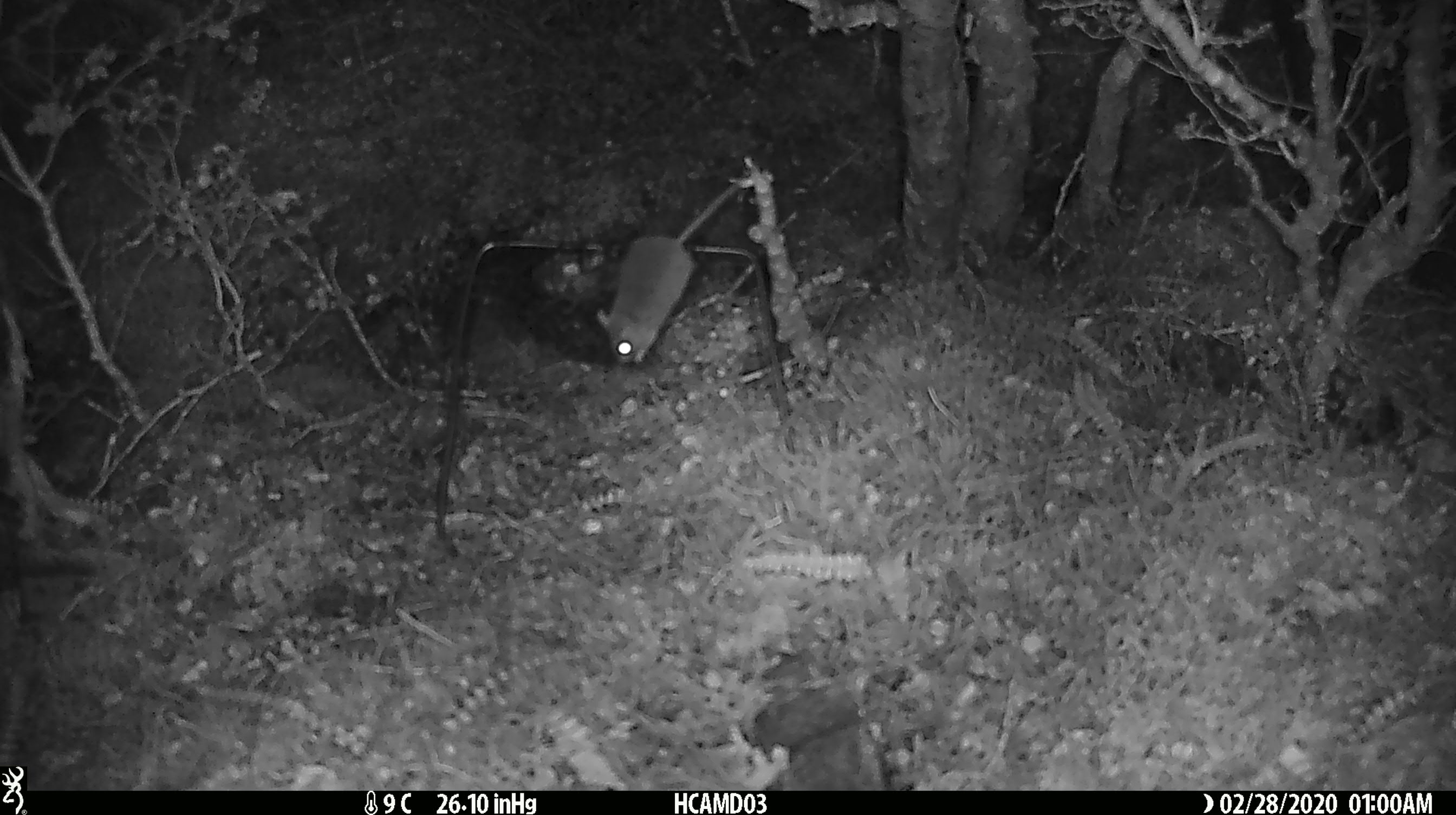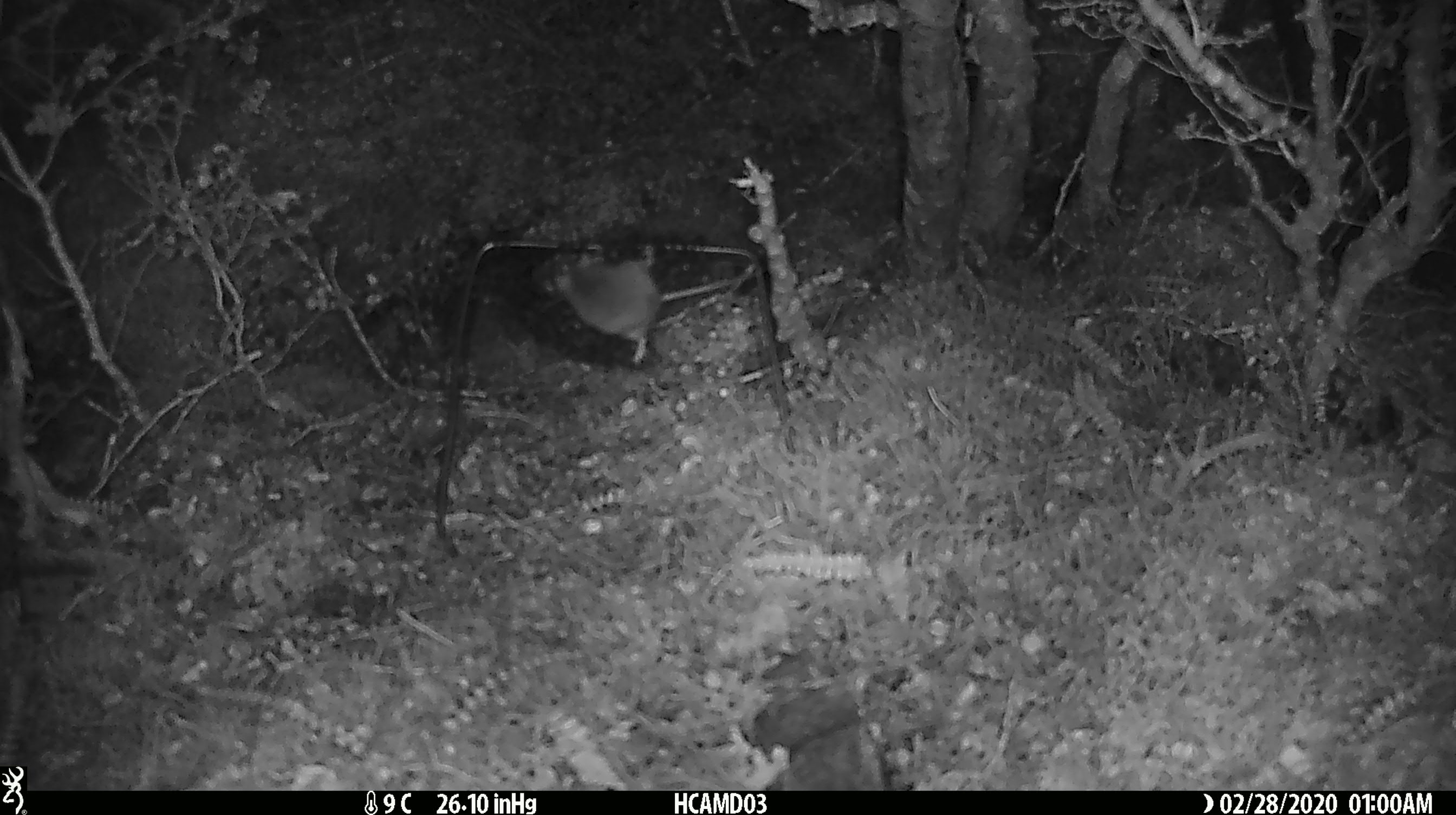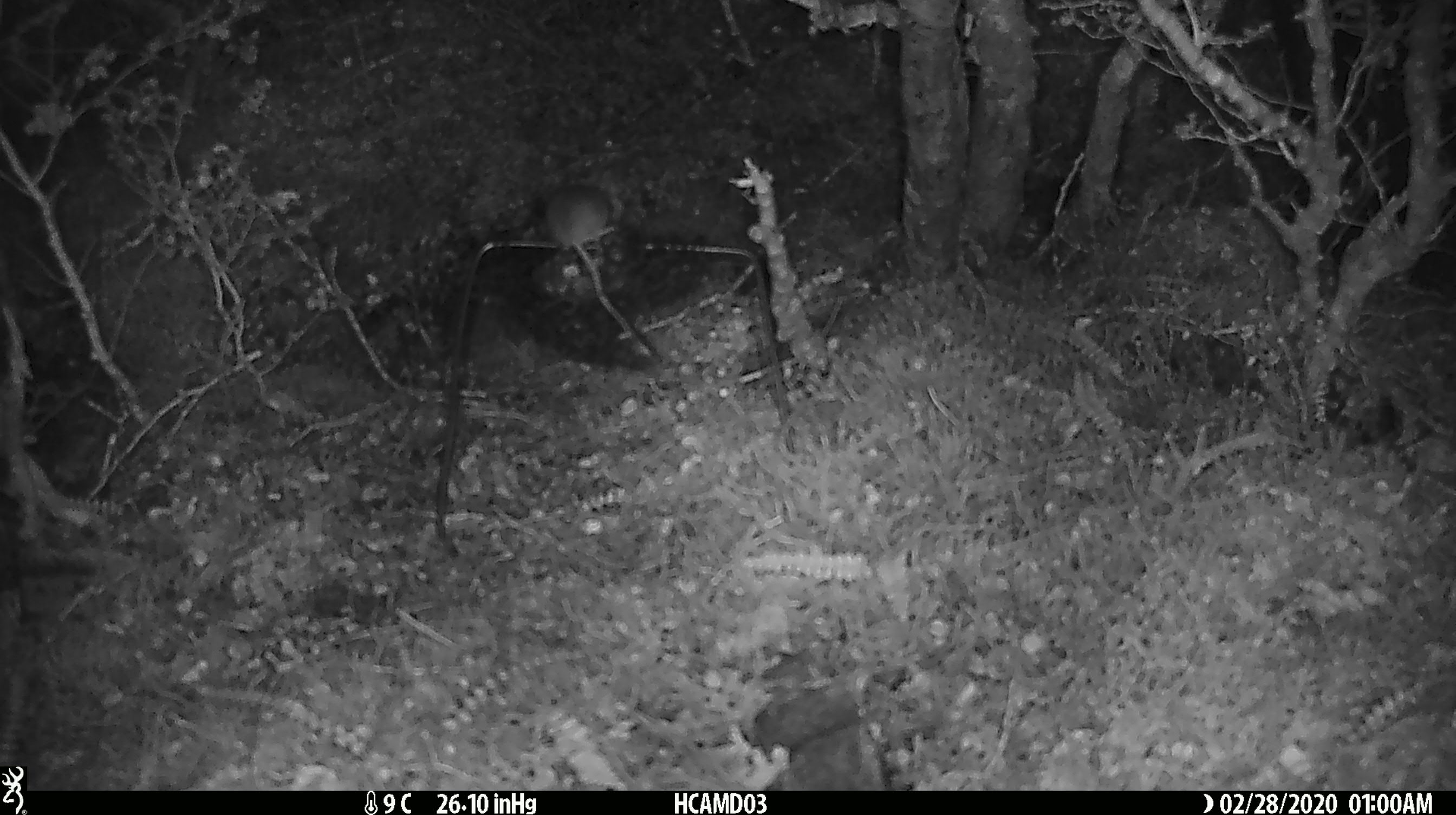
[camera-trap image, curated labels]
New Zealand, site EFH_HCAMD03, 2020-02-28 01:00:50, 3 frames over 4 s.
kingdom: Animalia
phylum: Chordata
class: Mammalia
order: Rodentia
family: Muridae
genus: Mus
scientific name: Mus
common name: mouse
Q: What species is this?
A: Mouse (Mus).